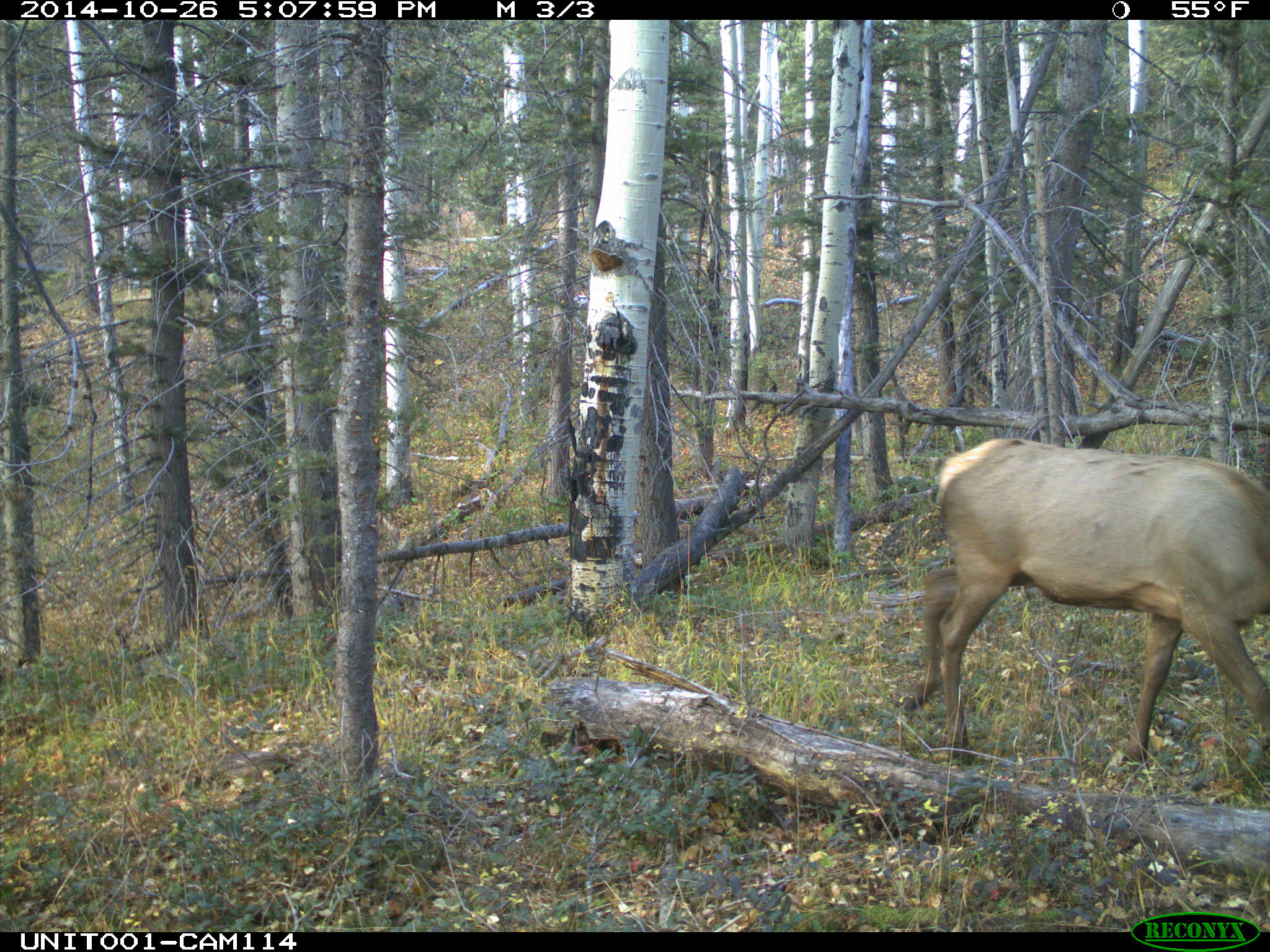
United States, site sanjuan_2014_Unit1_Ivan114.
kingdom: Animalia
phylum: Chordata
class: Mammalia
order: Artiodactyla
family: Cervidae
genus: Cervus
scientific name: Cervus elaphus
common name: red deer